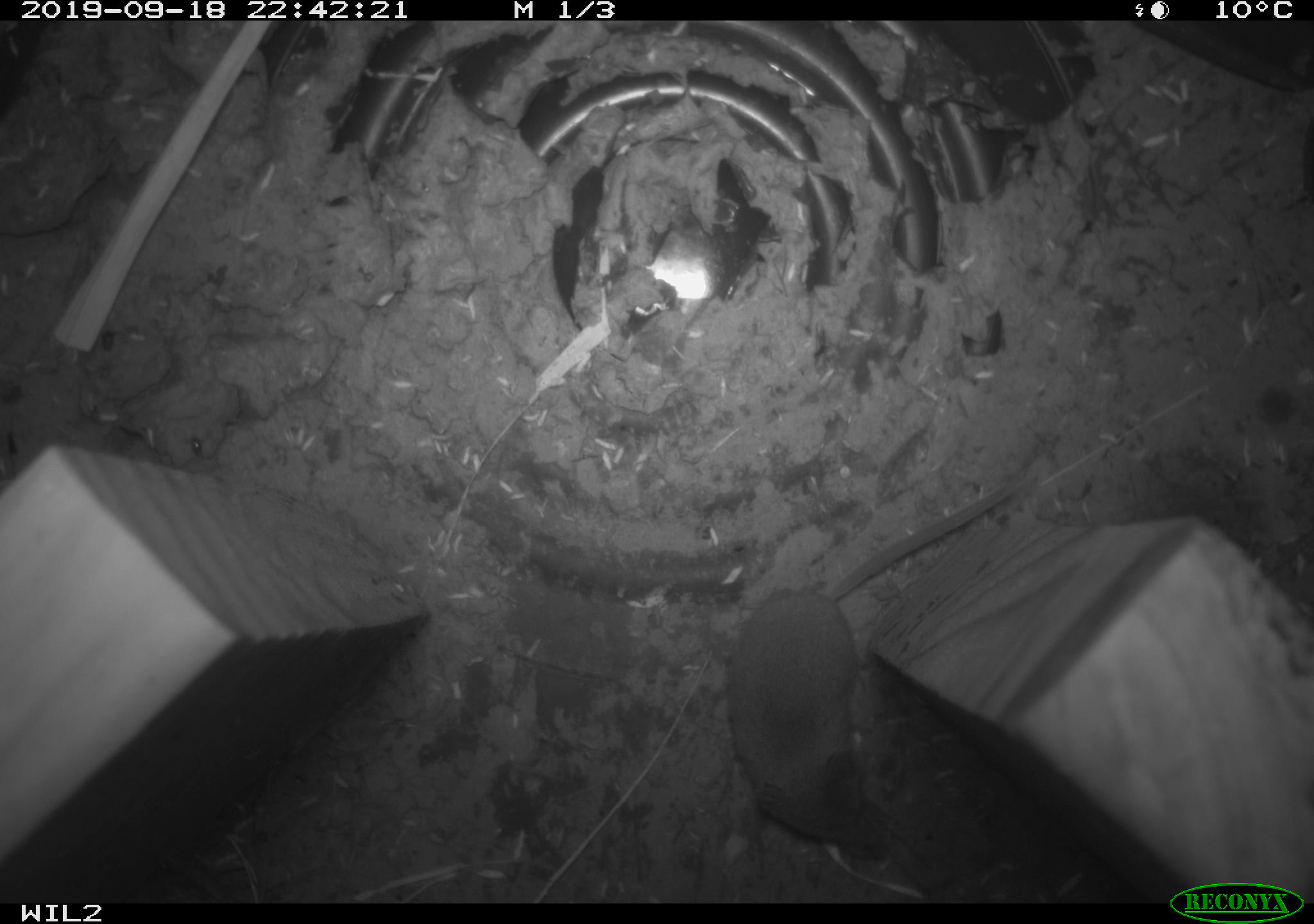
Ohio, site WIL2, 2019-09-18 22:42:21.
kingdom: Animalia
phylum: Chordata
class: Mammalia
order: Eulipotyphla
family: Soricidae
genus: Sorex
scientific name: Sorex cinereus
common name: masked shrew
Masked shrew (Sorex cinereus).